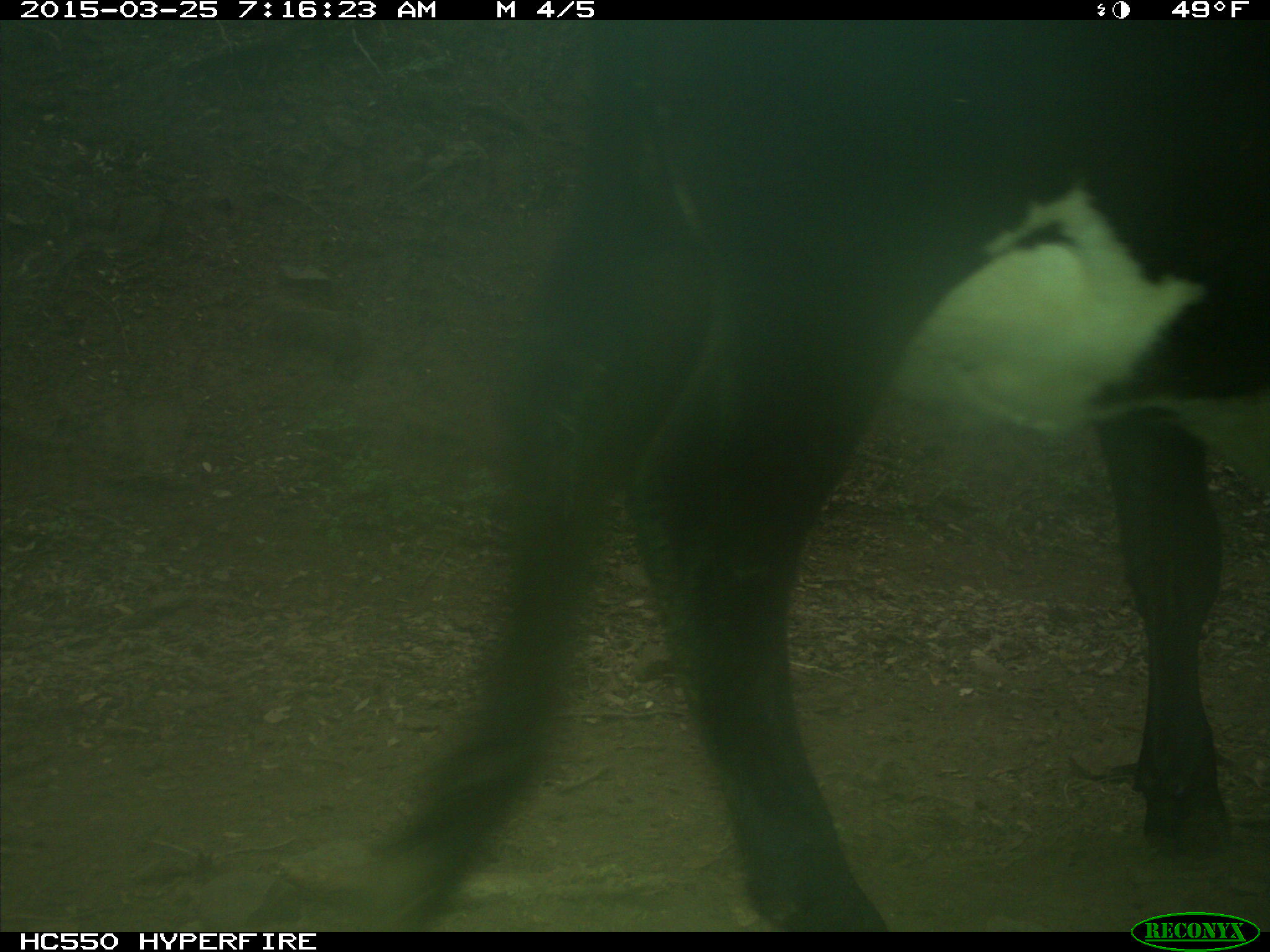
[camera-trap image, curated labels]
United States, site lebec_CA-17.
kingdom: Animalia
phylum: Chordata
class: Mammalia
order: Artiodactyla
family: Bovidae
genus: Bos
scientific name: Bos taurus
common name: domestic cow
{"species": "Bos taurus (domestic cow)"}